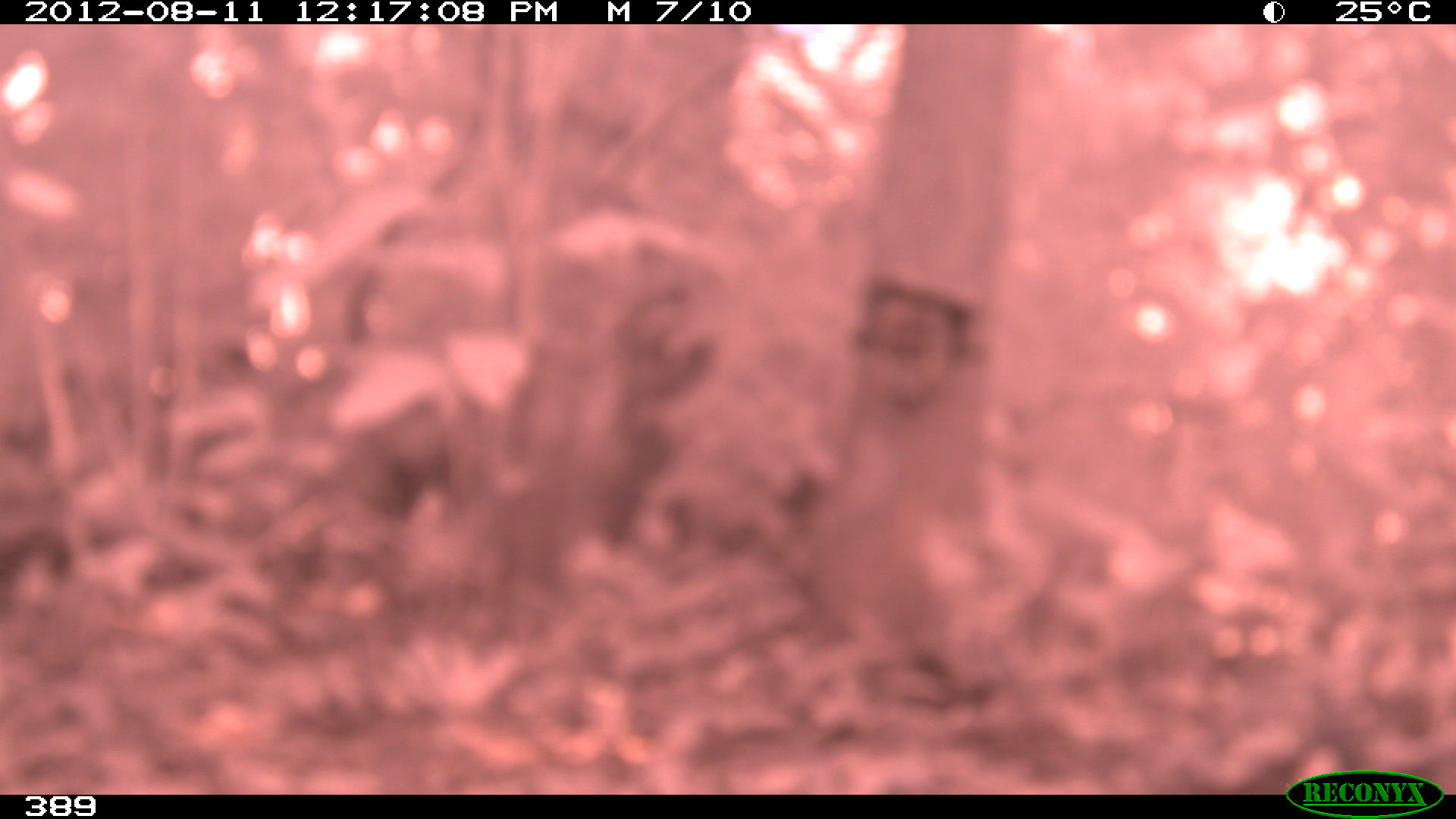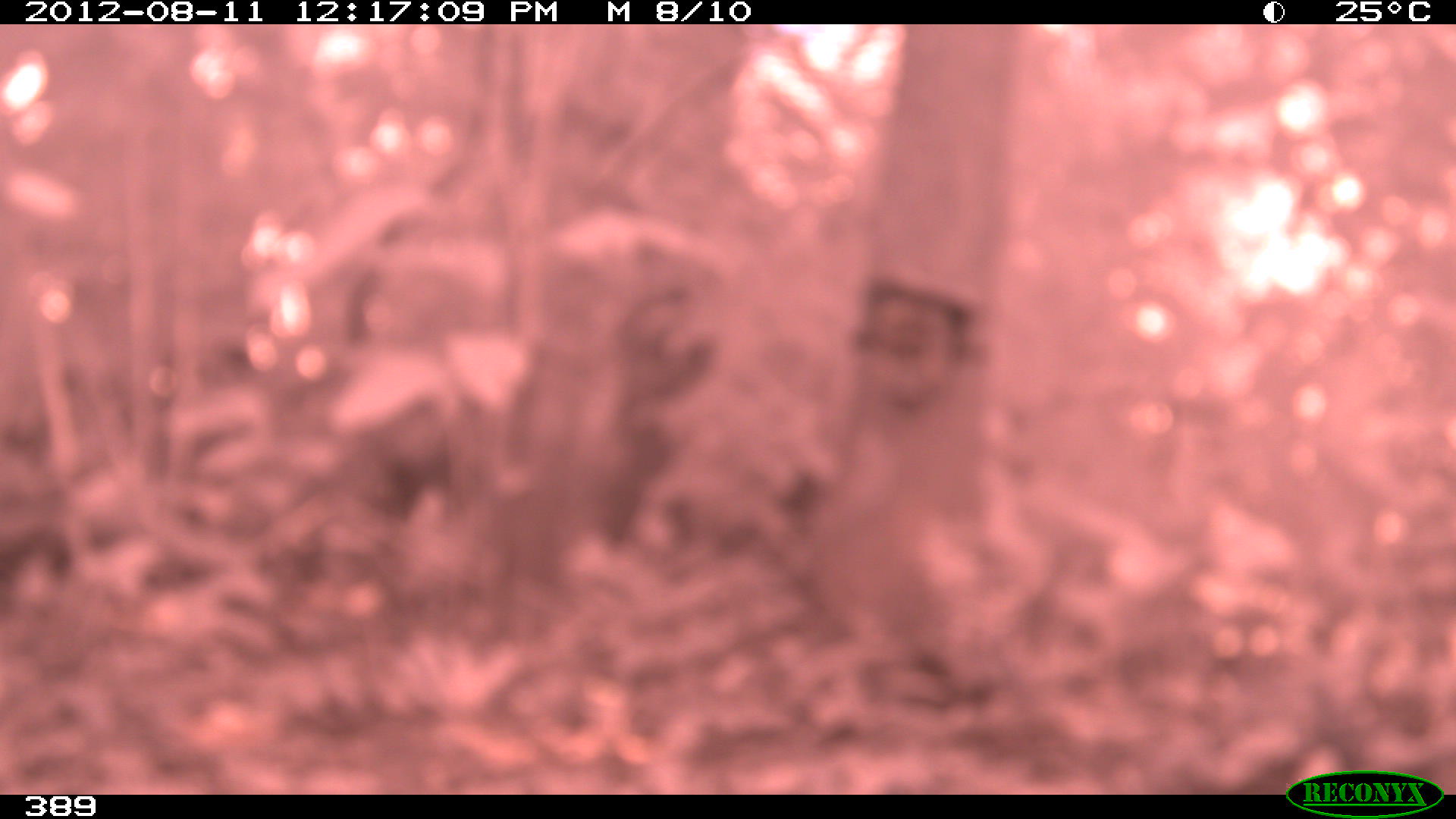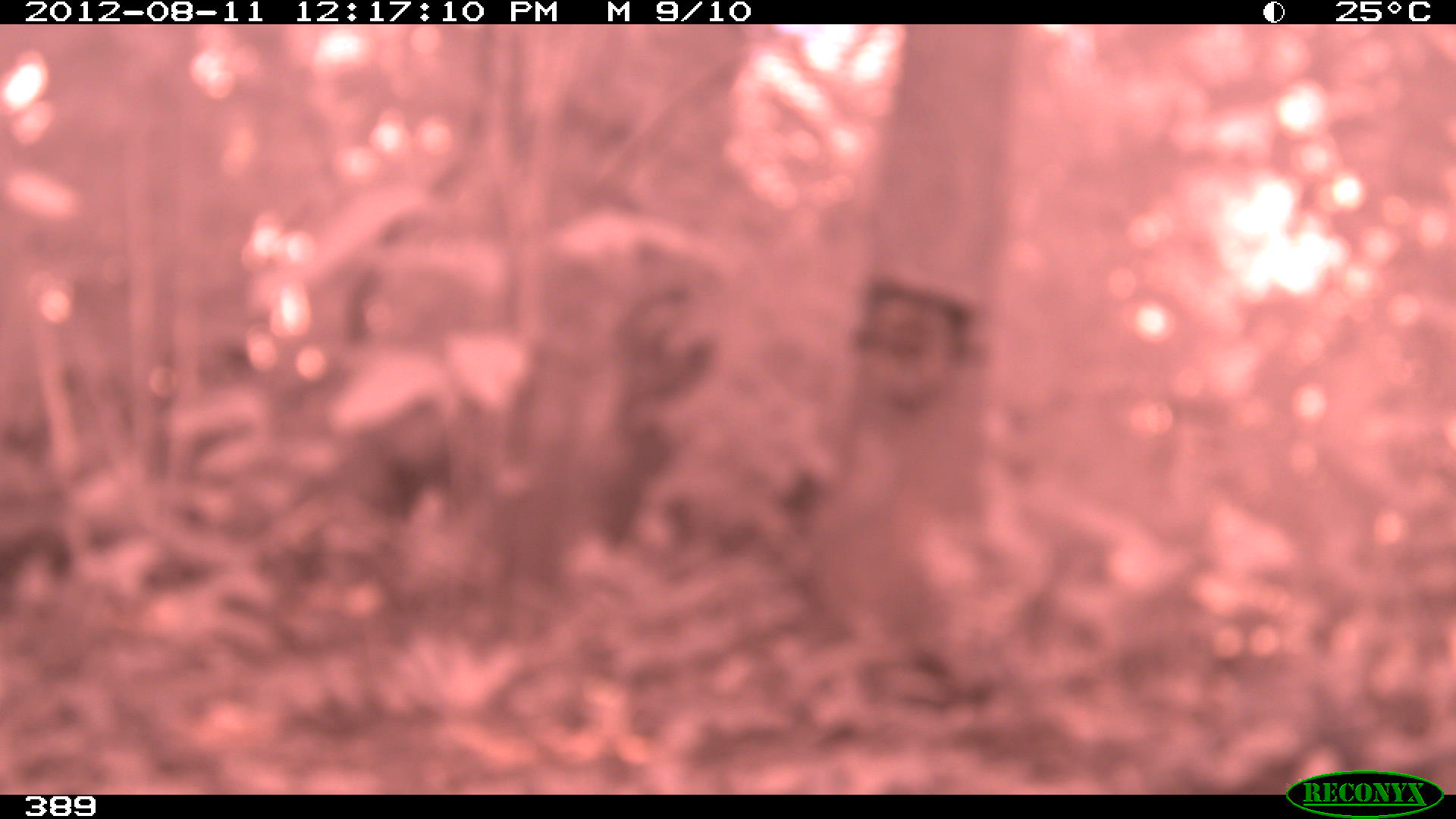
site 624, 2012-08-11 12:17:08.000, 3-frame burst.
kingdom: Animalia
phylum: Chordata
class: Mammalia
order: Artiodactyla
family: Tayassuidae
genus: Tayassu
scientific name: Tayassu pecari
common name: white-lipped peccary